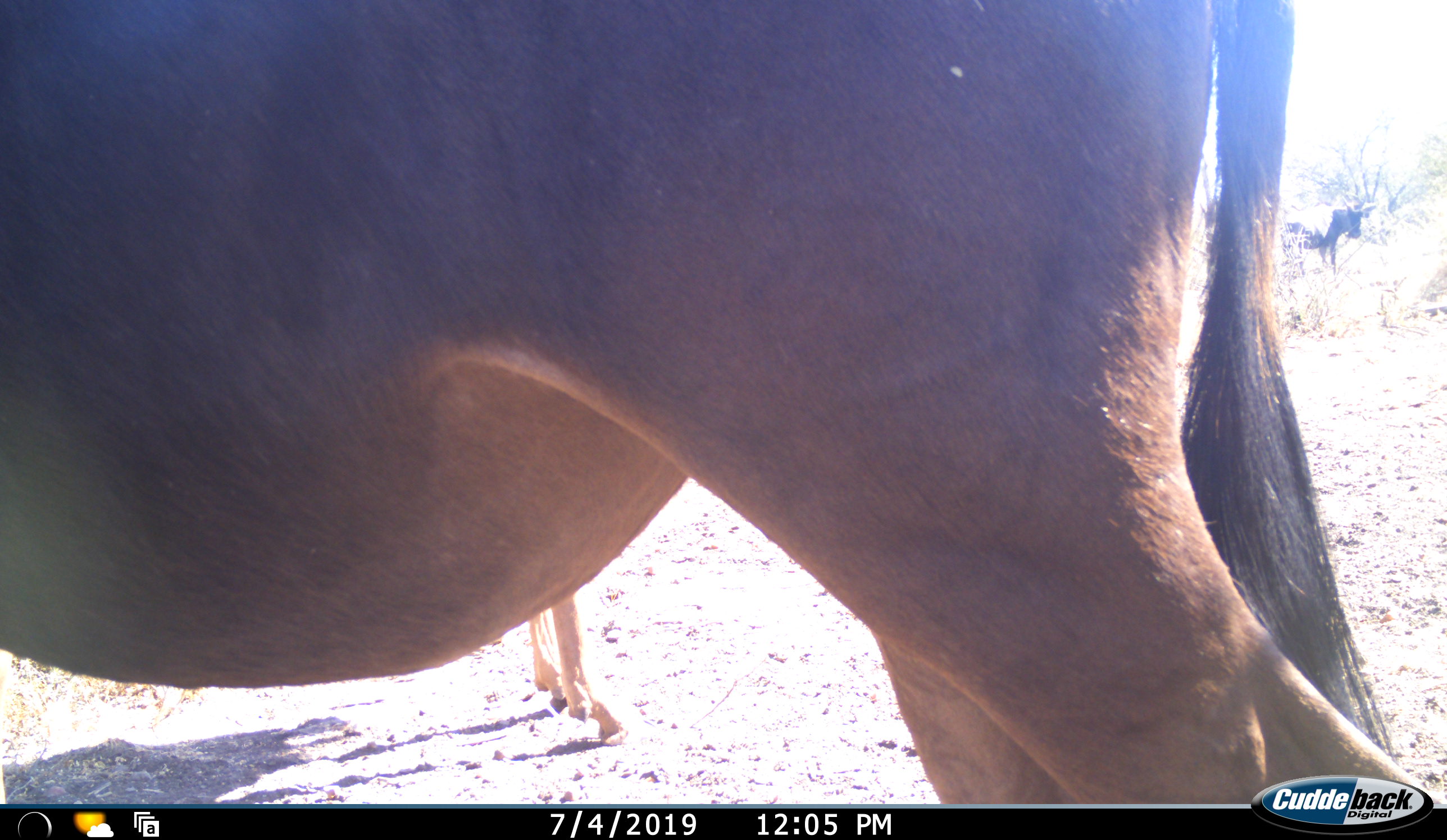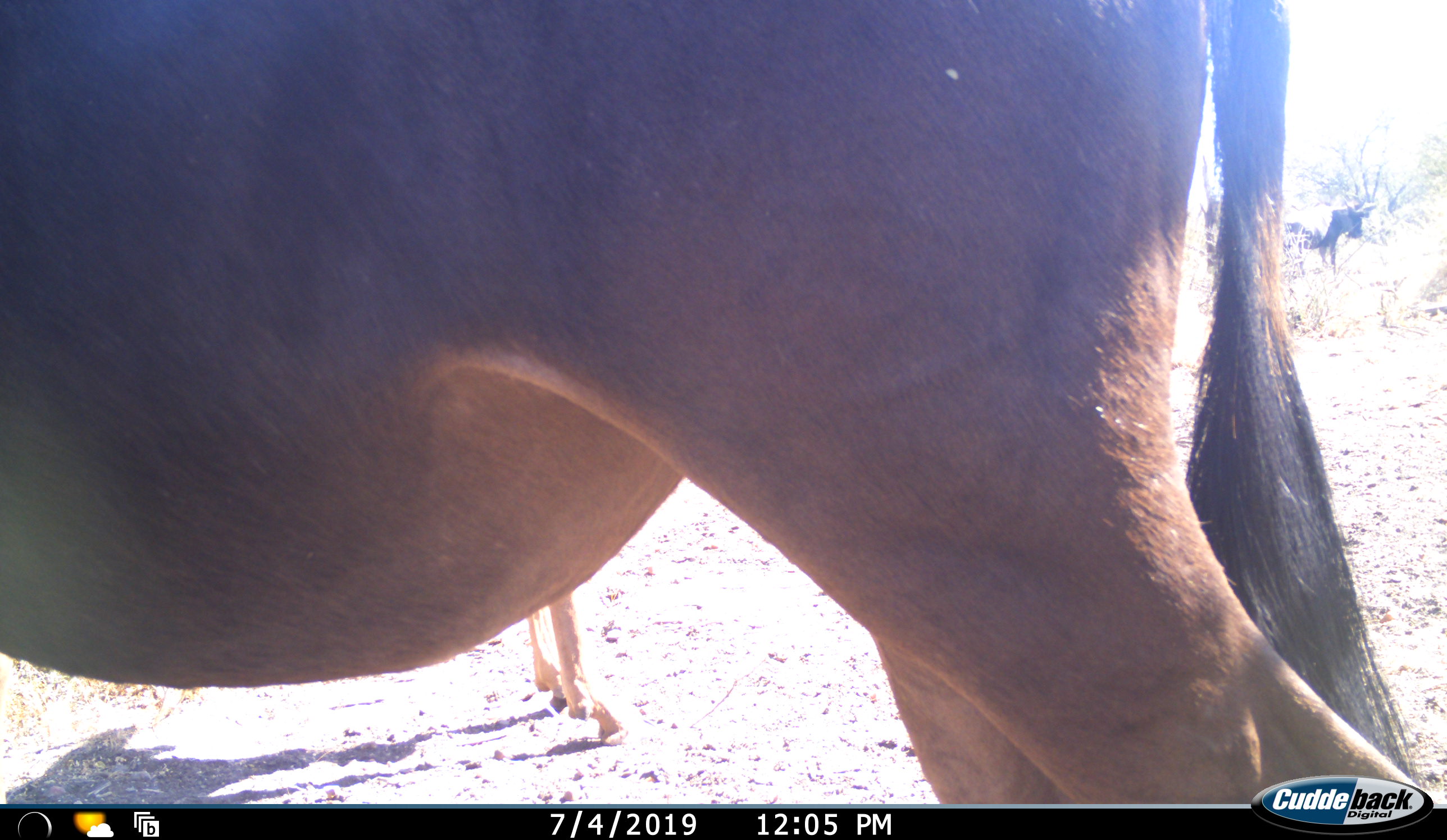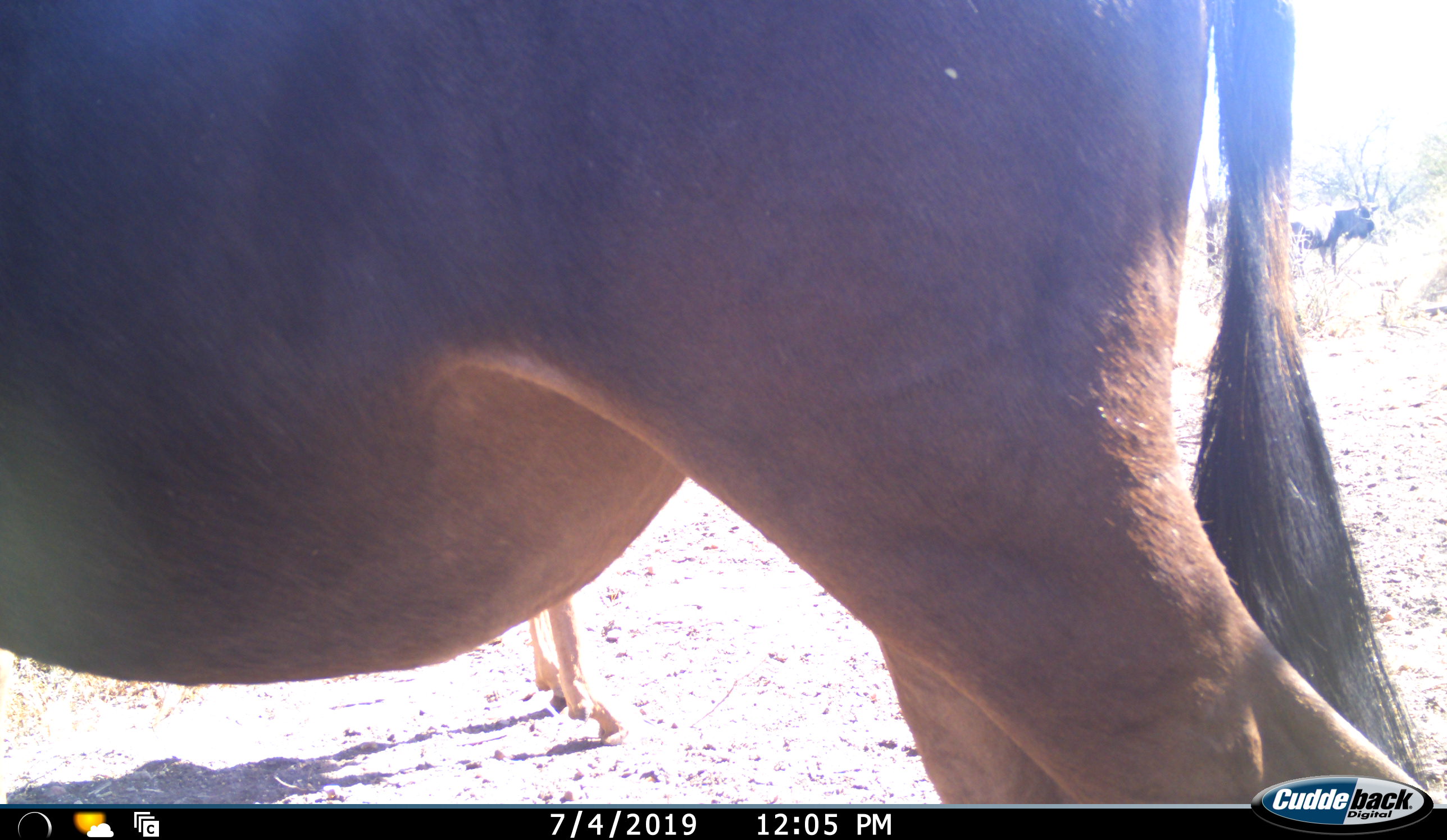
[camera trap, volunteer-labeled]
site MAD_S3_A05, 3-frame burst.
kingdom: Animalia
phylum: Chordata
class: Mammalia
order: Artiodactyla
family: Bovidae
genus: Connochaetes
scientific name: Connochaetes taurinus taurinus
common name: blue wildebeest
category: wildebeestblue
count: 2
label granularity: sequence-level